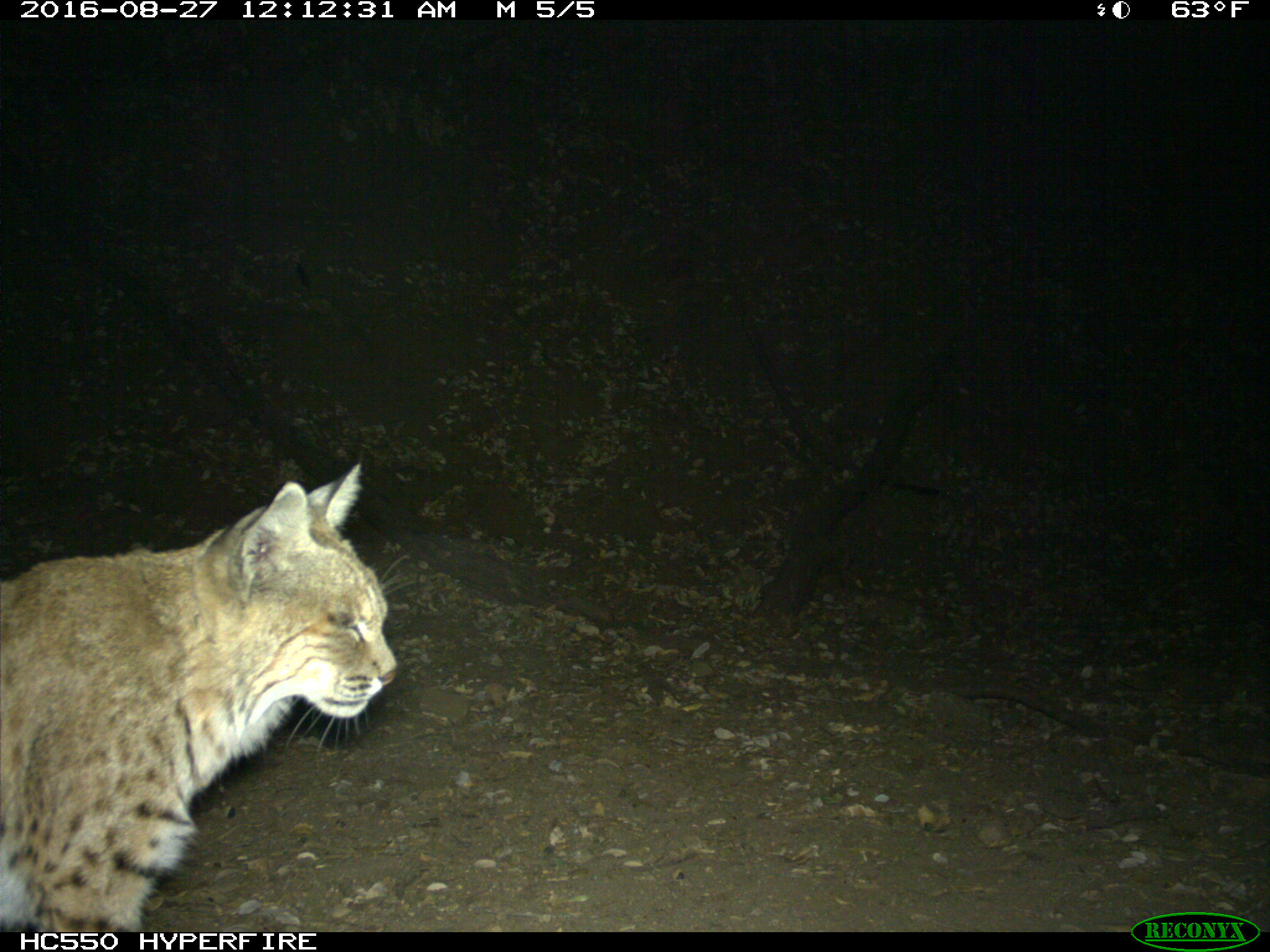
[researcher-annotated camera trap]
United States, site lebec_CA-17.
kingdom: Animalia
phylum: Chordata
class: Mammalia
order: Carnivora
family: Felidae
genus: Lynx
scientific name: Lynx rufus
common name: bobcat